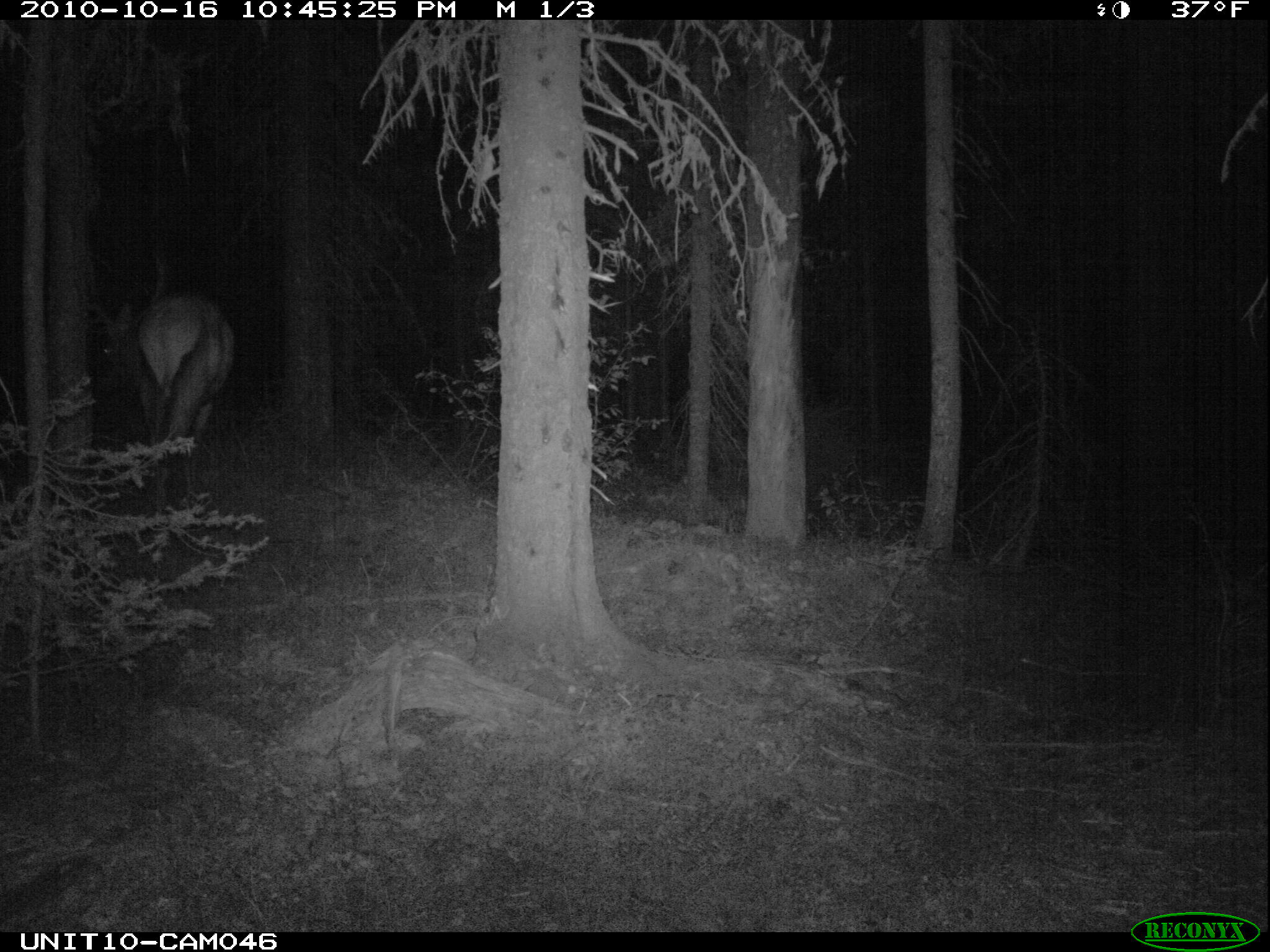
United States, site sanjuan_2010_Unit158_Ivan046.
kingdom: Animalia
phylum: Chordata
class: Mammalia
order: Artiodactyla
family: Cervidae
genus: Cervus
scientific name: Cervus elaphus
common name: red deer